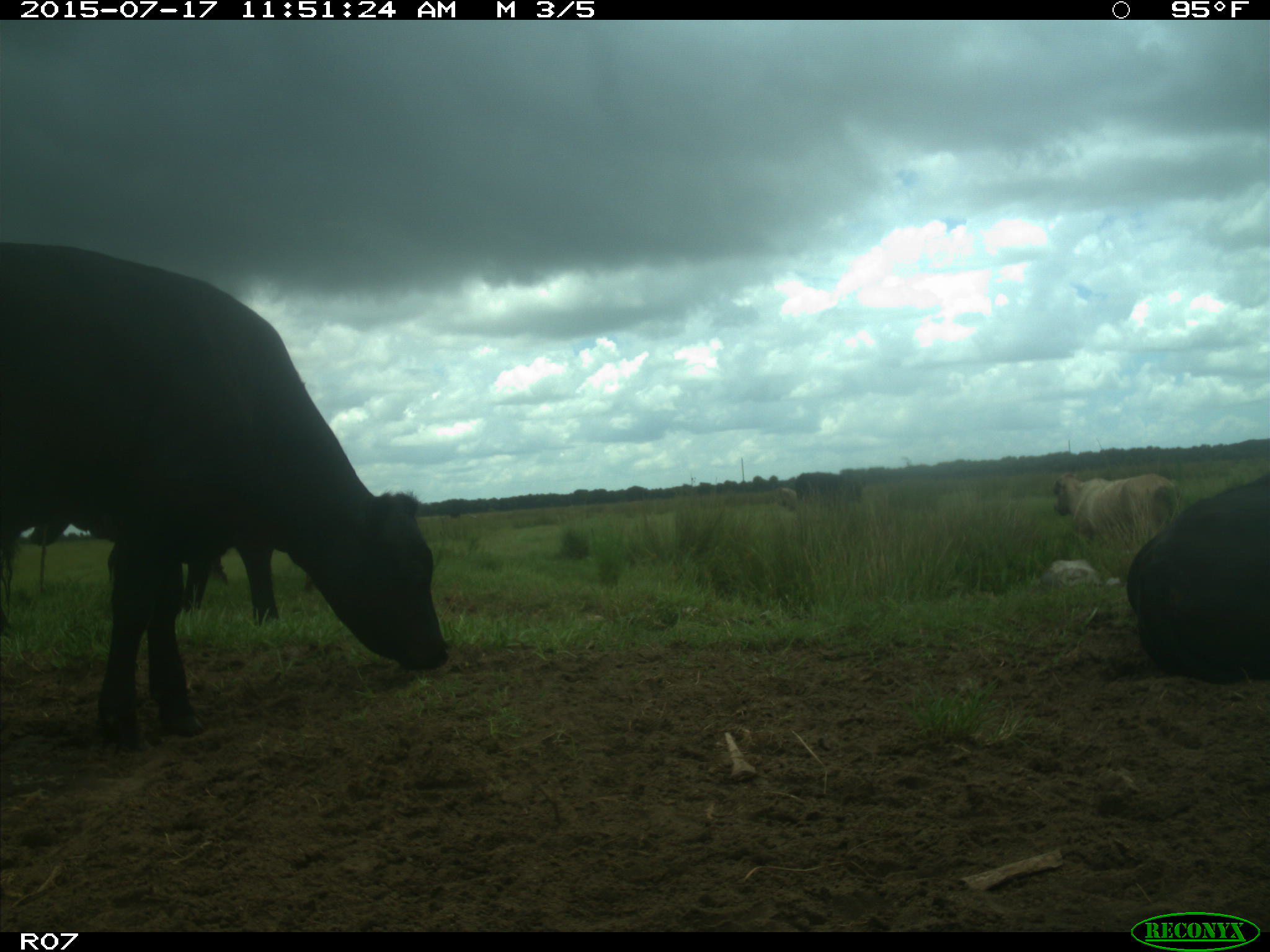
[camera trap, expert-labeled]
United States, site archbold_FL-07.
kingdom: Animalia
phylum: Chordata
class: Mammalia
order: Artiodactyla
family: Bovidae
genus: Bos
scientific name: Bos taurus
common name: domestic cow